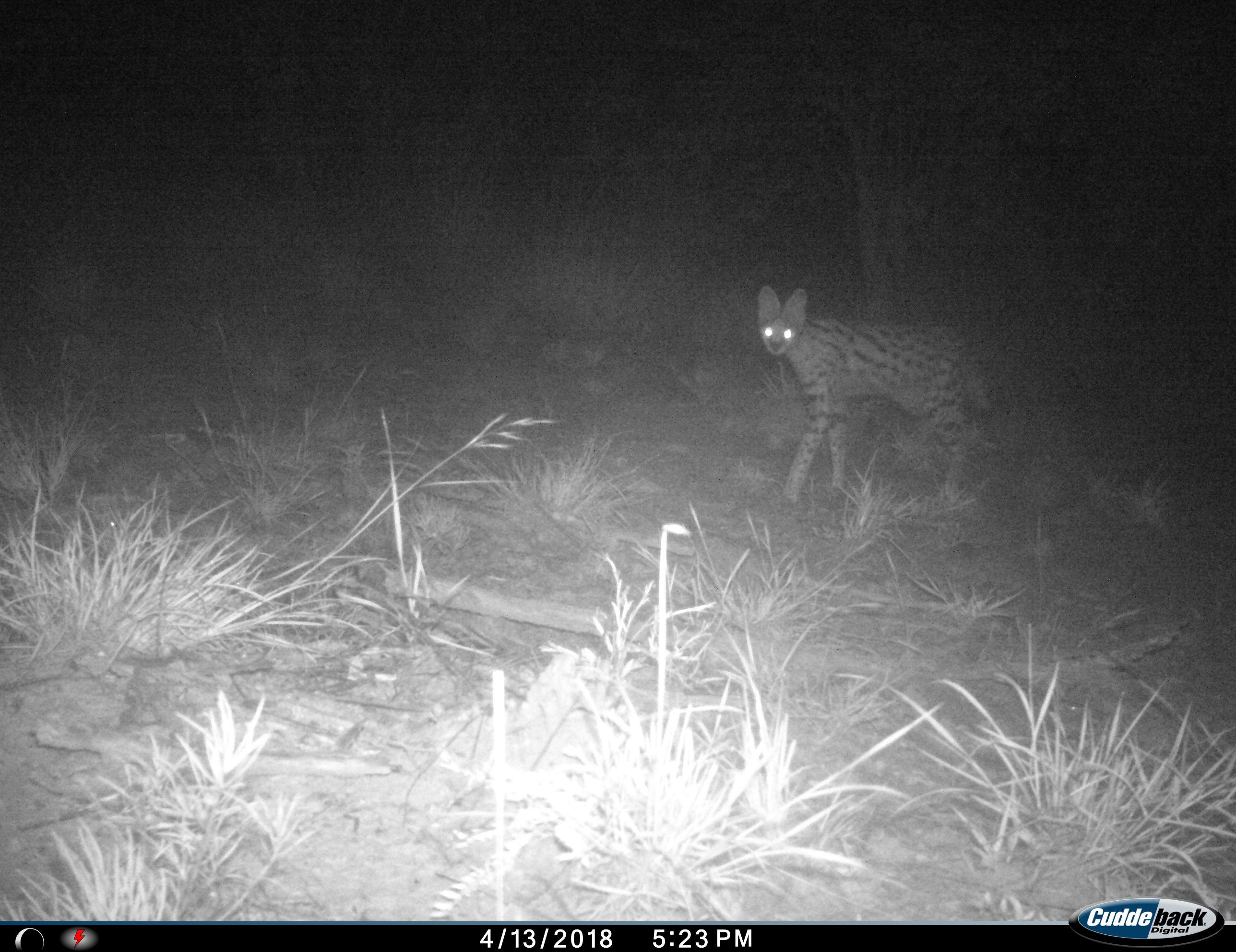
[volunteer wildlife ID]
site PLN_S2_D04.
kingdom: Animalia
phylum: Chordata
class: Mammalia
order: Carnivora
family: Felidae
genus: Leptailurus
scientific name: Leptailurus serval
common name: serval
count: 1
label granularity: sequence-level